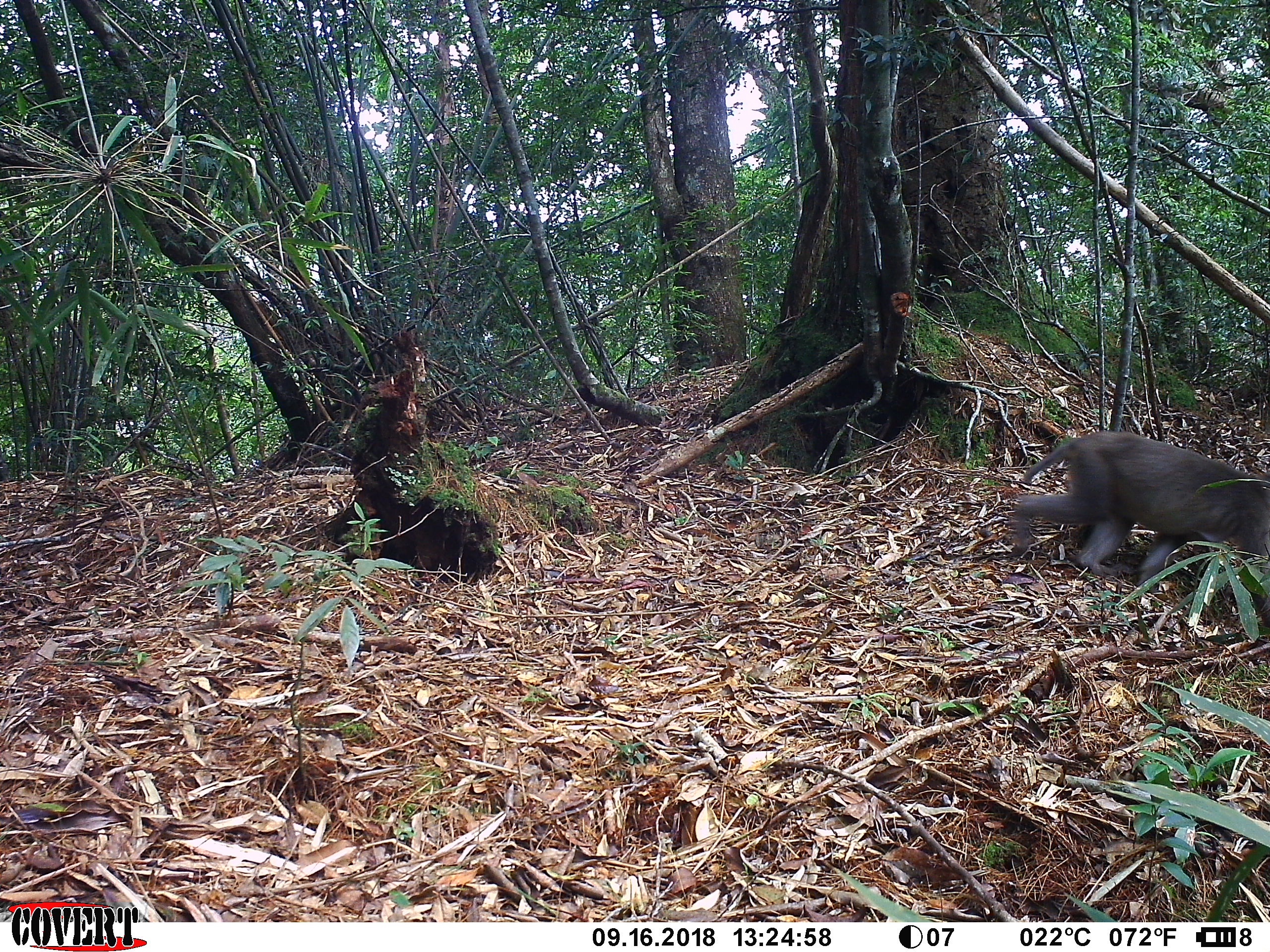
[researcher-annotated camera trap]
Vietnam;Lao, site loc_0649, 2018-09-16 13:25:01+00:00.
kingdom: Animalia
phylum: Chordata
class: Mammalia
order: Primates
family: Cercopithecidae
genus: Macaca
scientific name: Macaca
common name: macaques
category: assam or rhesus macaque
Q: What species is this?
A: Assam or rhesus macaque (macaques) (Macaca).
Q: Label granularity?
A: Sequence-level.